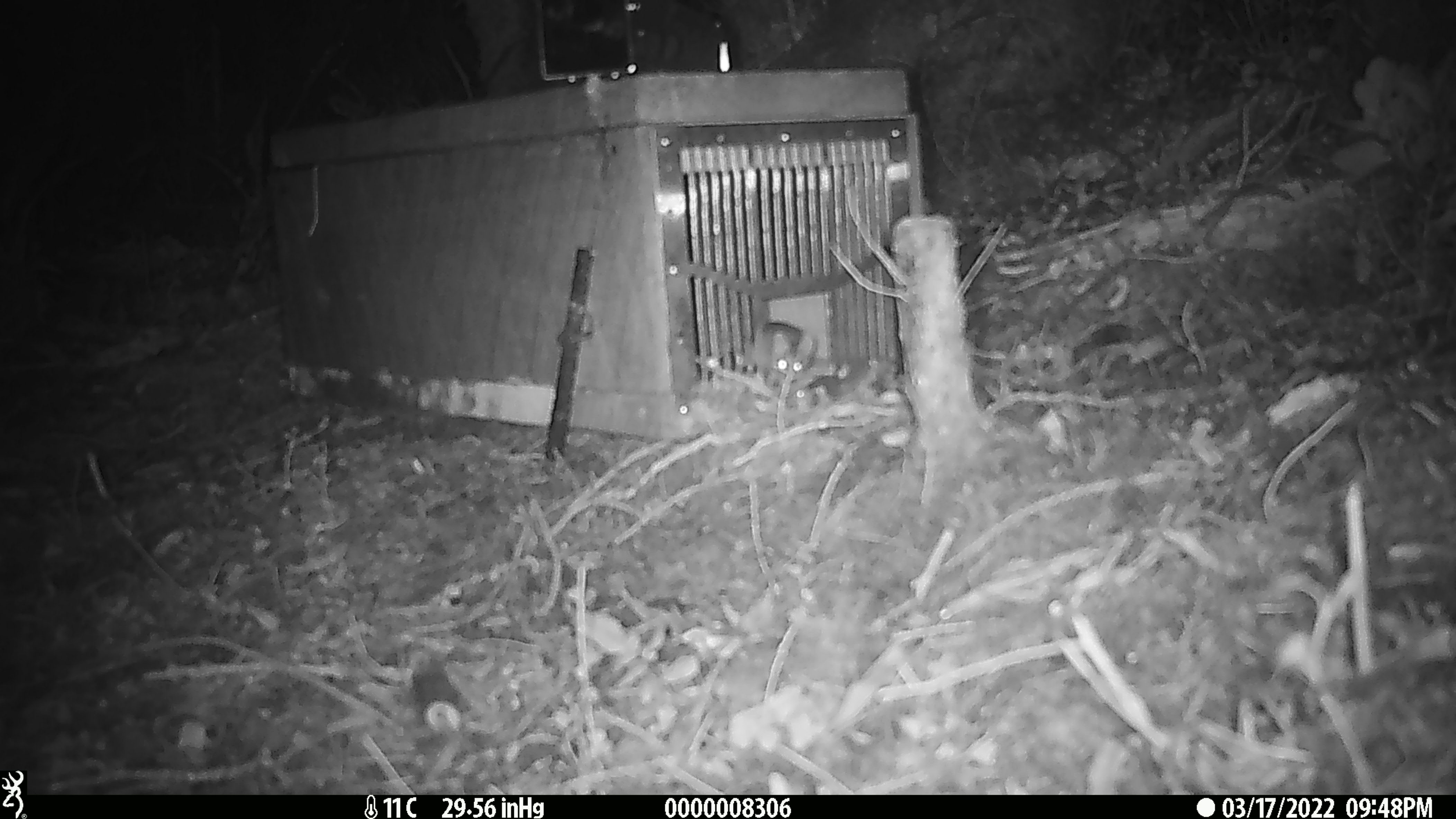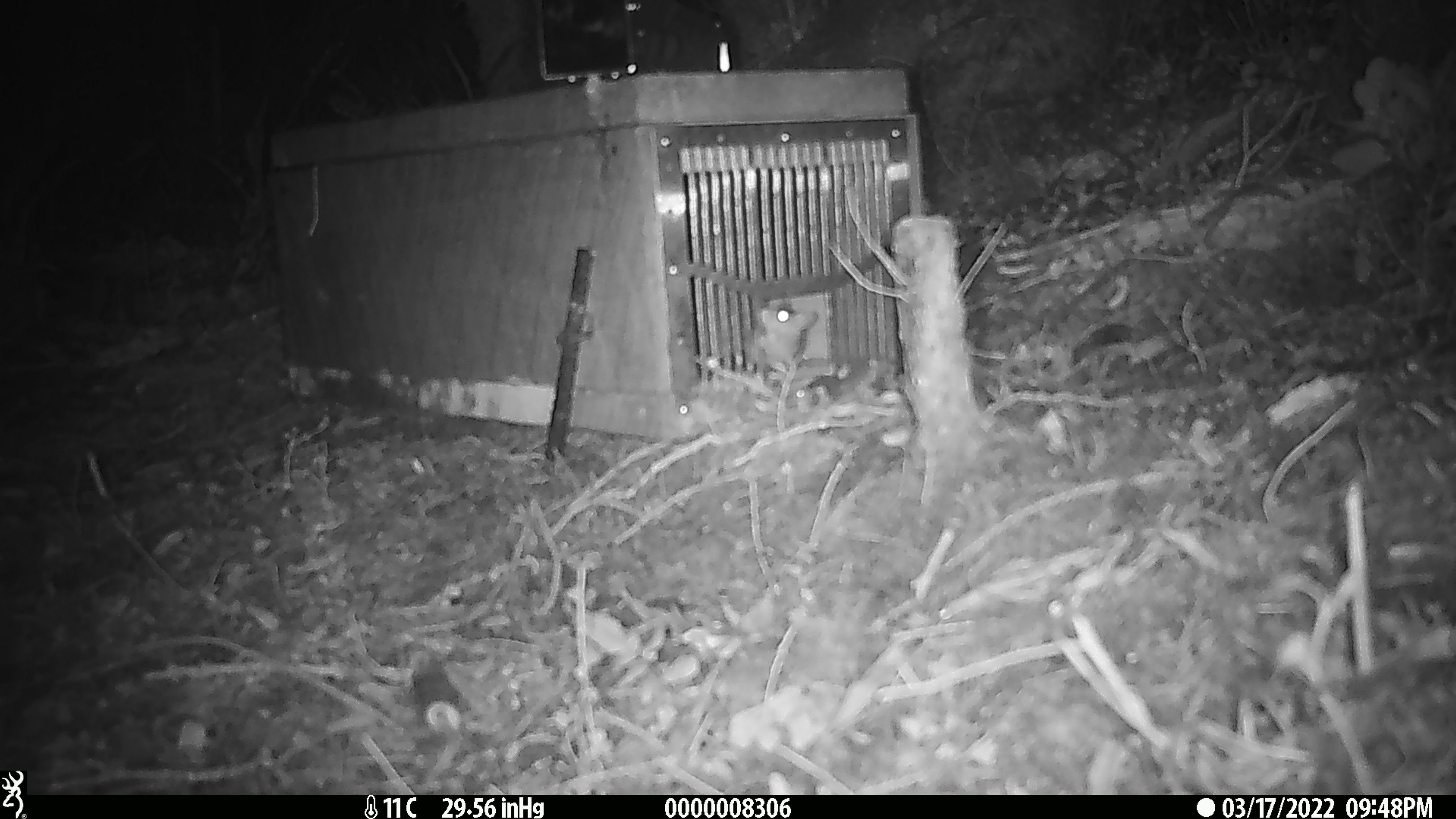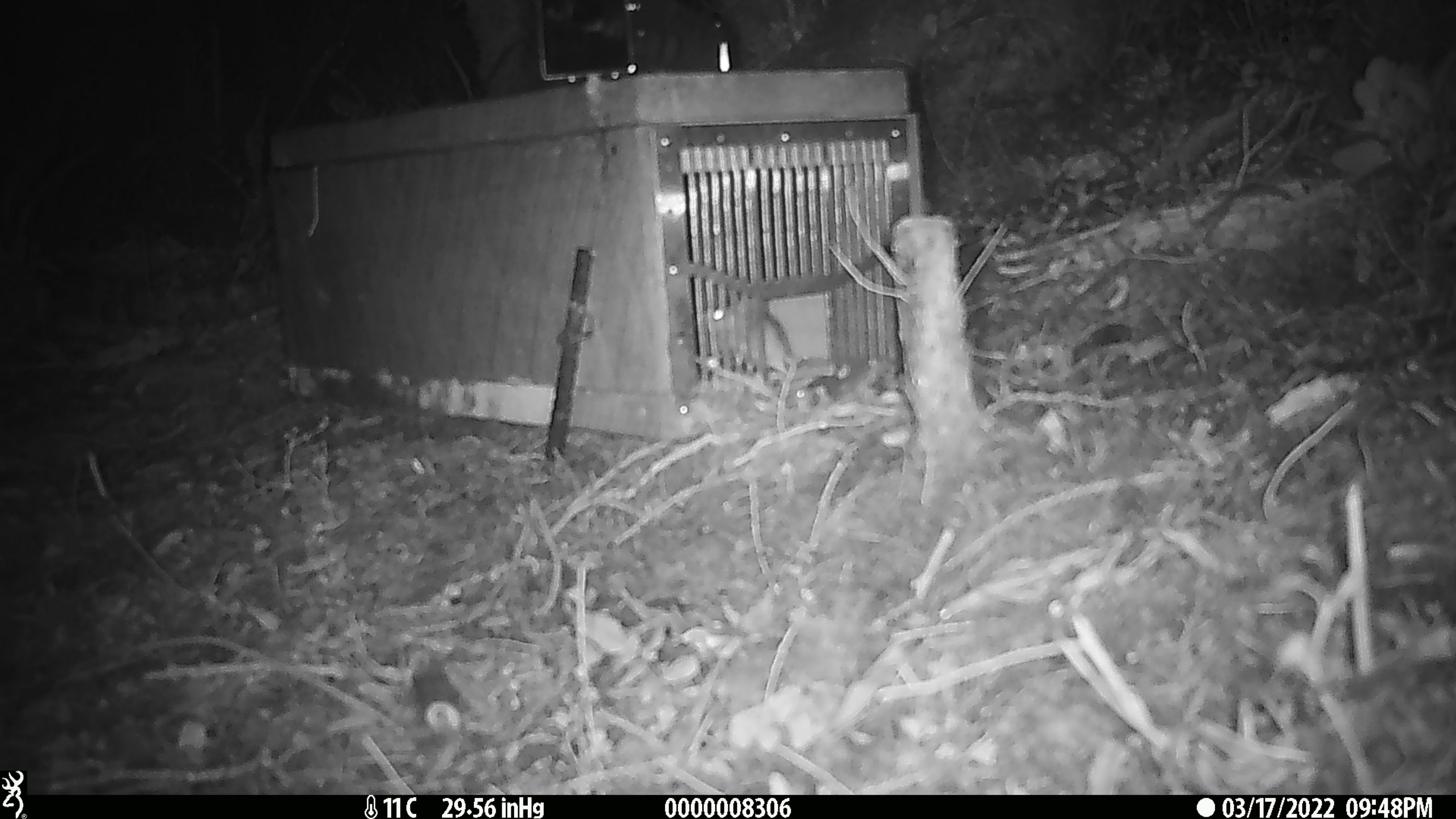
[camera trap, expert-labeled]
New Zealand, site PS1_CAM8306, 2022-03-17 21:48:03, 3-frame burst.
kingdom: Animalia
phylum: Chordata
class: Mammalia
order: Rodentia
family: Muridae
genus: Mus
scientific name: Mus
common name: mouse